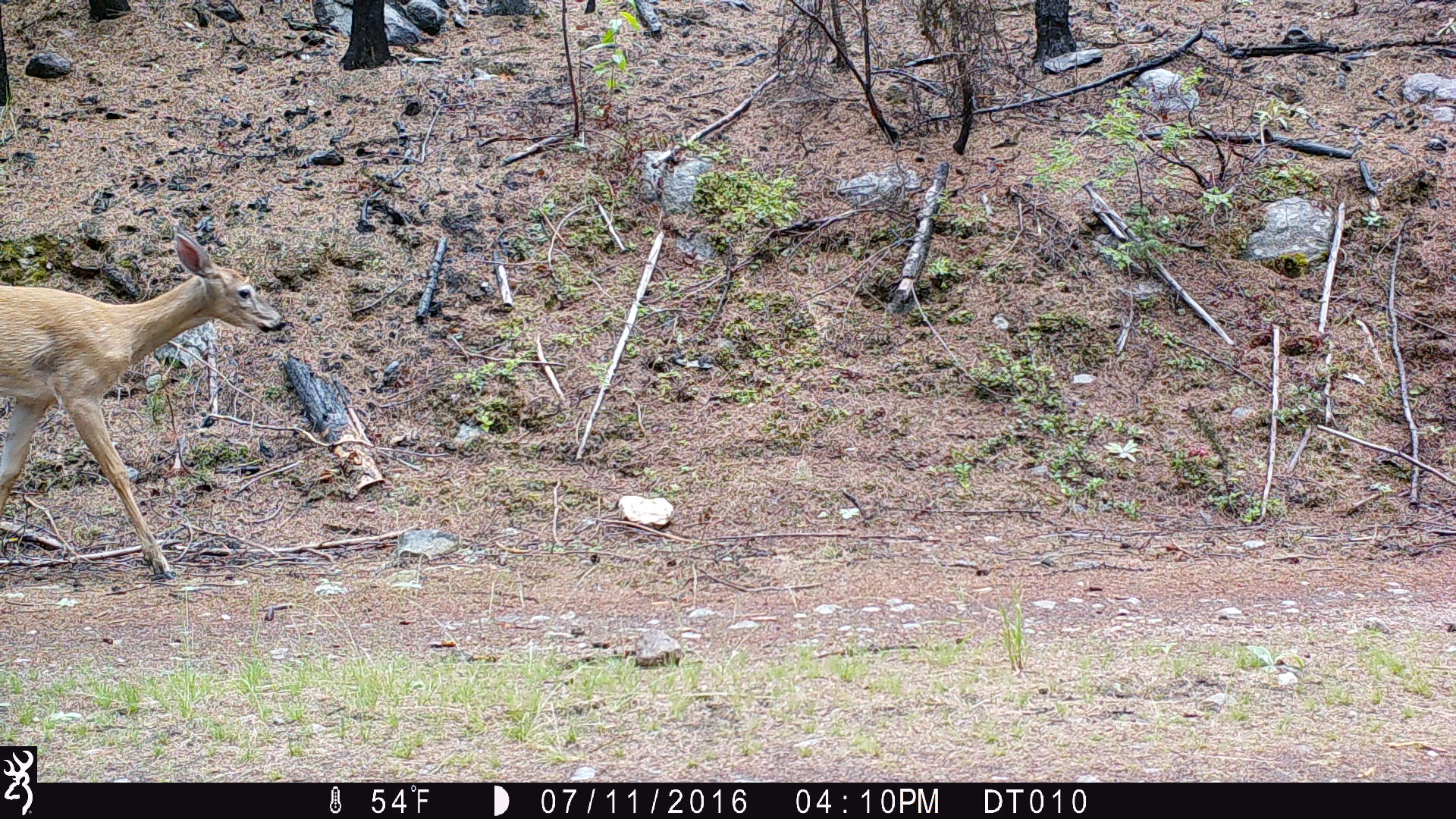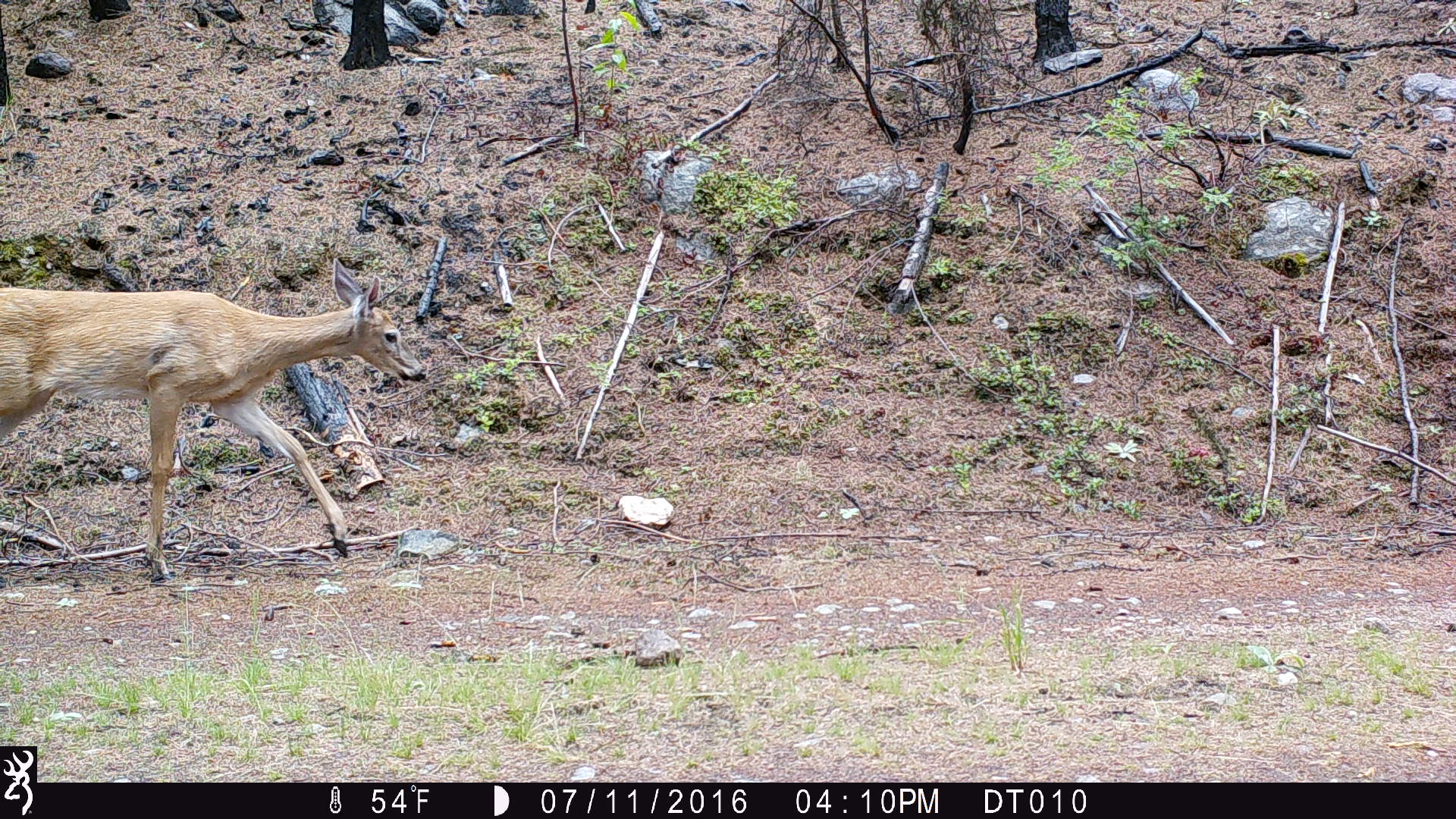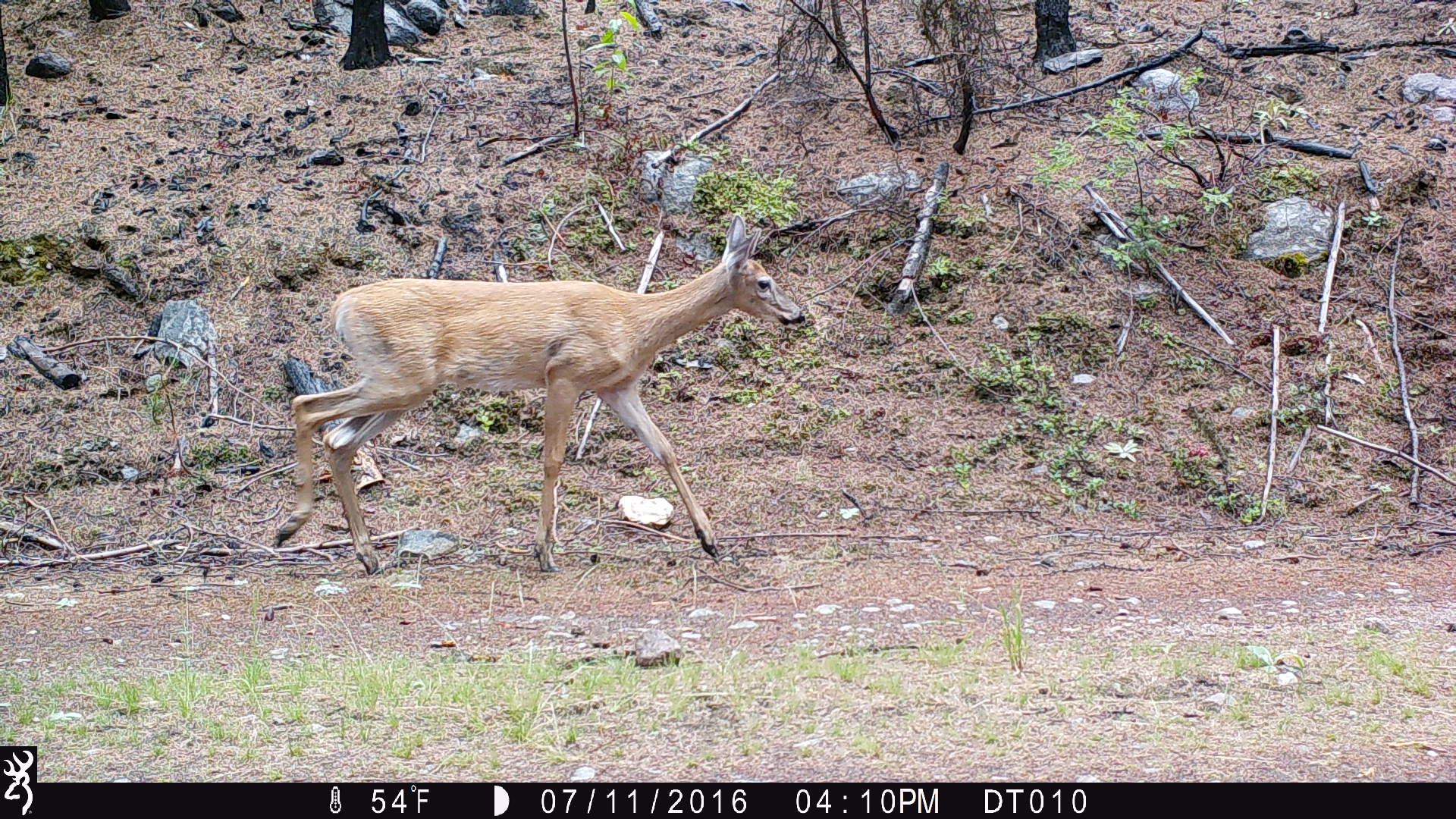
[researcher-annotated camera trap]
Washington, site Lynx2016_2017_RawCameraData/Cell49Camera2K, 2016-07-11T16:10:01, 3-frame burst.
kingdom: Animalia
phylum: Chordata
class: Mammalia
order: Artiodactyla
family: Cervidae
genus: Odocoileus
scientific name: Odocoileus virginianus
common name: white-tailed deer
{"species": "Odocoileus virginianus (white-tailed deer)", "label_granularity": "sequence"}